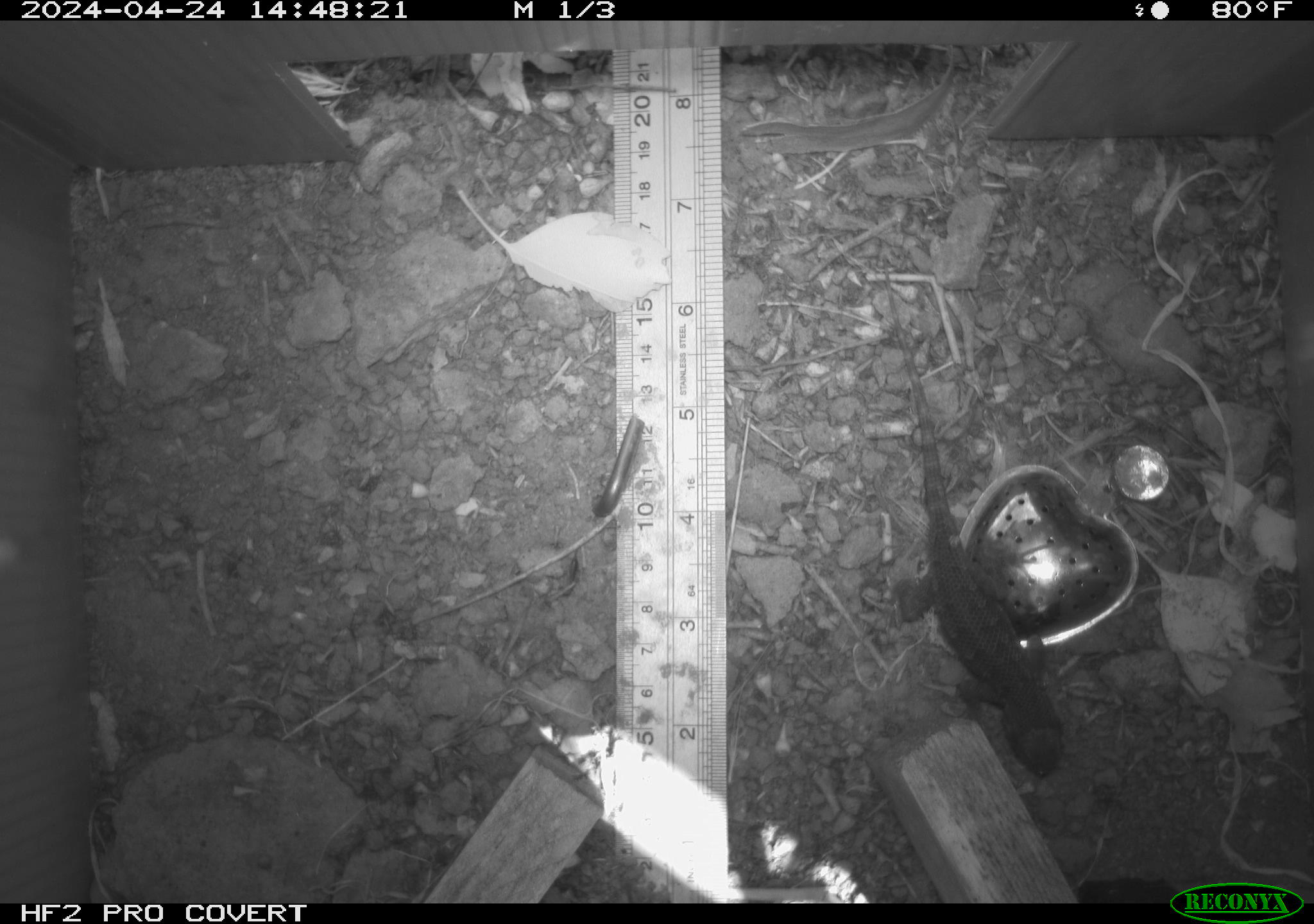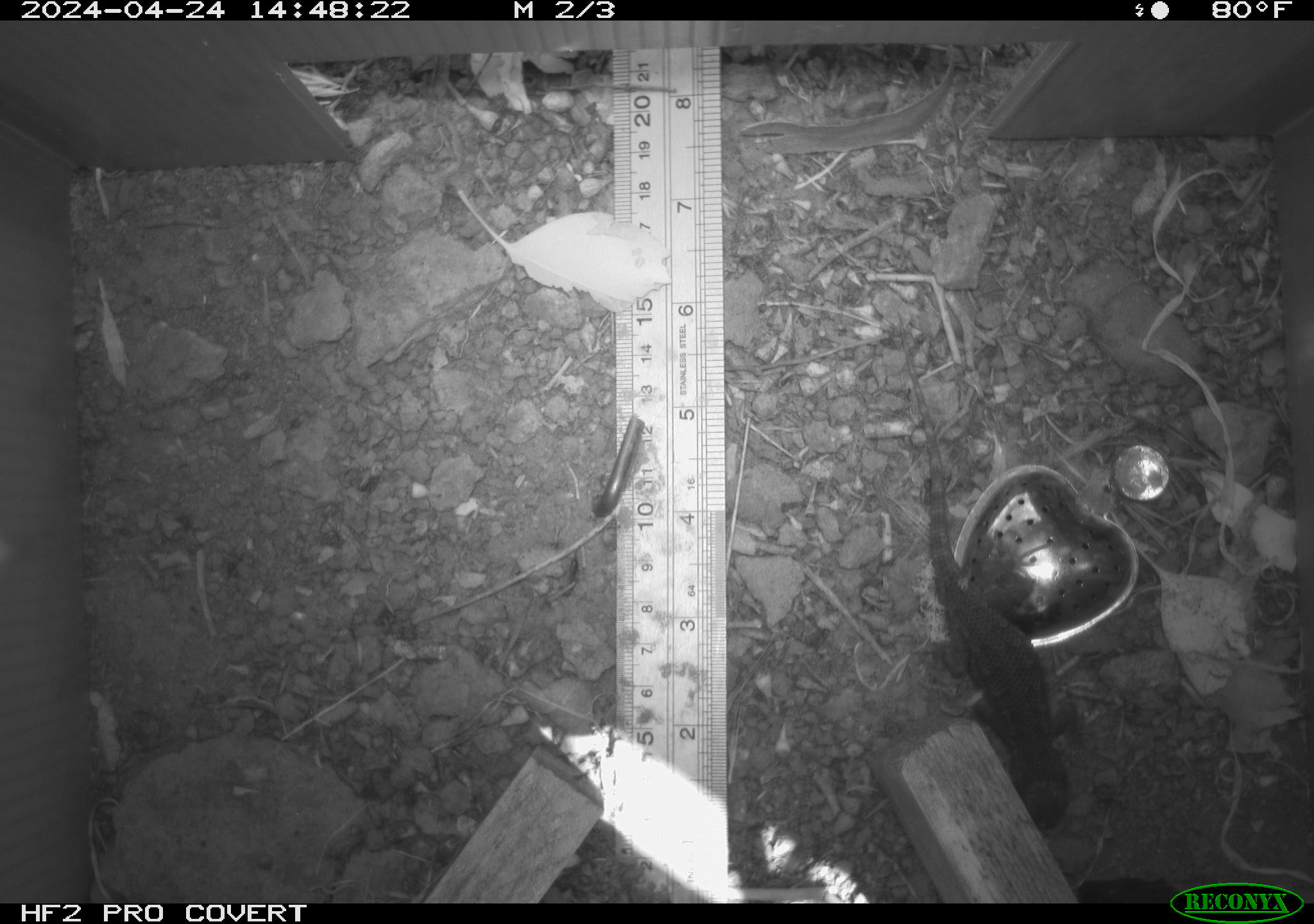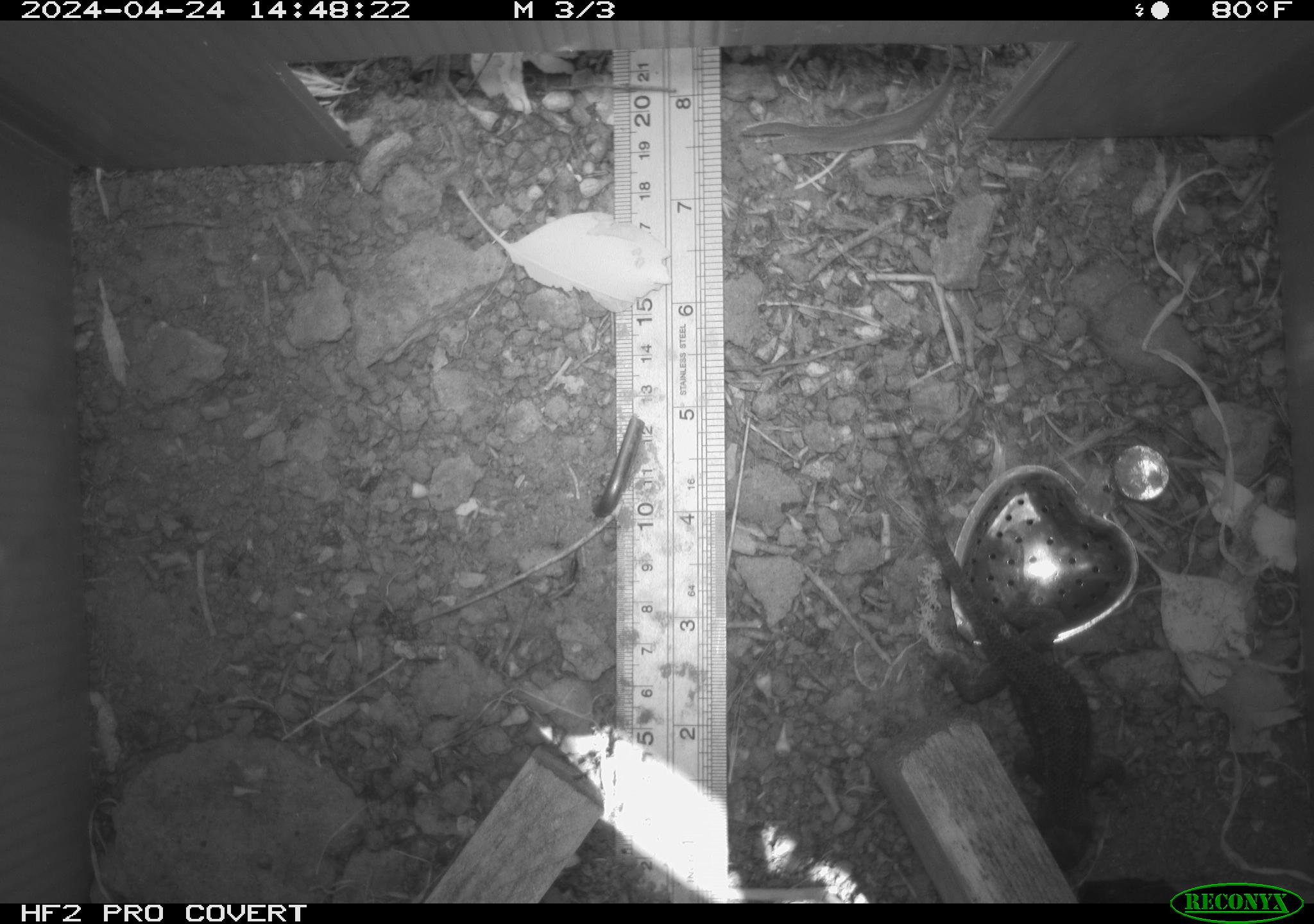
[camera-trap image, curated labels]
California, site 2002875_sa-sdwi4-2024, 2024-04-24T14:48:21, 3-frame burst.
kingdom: Animalia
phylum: Chordata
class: Reptilia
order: Squamata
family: Phrynosomatidae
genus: Sceloporus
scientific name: Sceloporus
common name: spiny lizards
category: sceloporus species